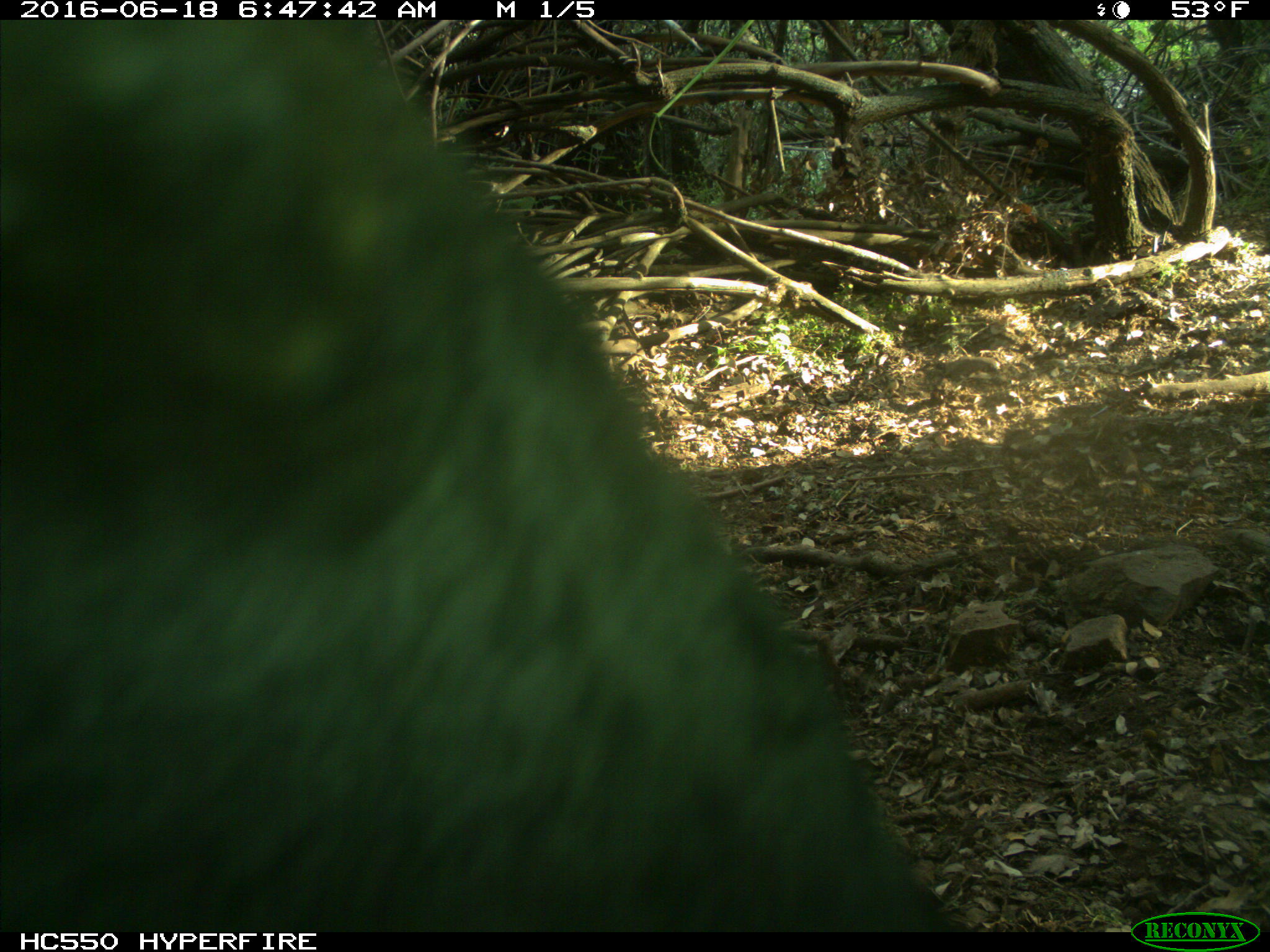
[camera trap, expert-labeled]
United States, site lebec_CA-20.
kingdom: Animalia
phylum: Chordata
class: Mammalia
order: Artiodactyla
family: Bovidae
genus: Bos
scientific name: Bos taurus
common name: domestic cow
Bos taurus (domestic cow).